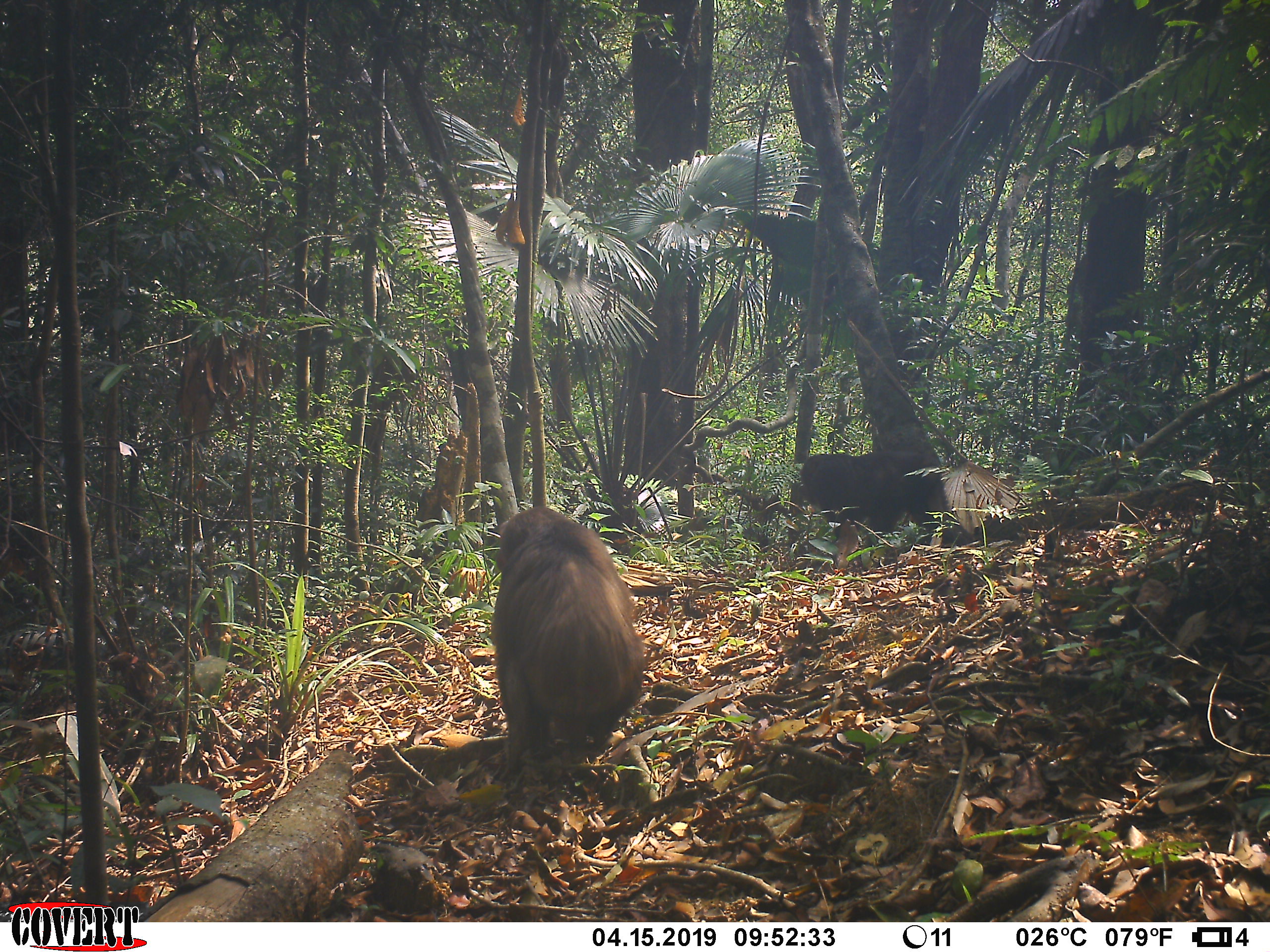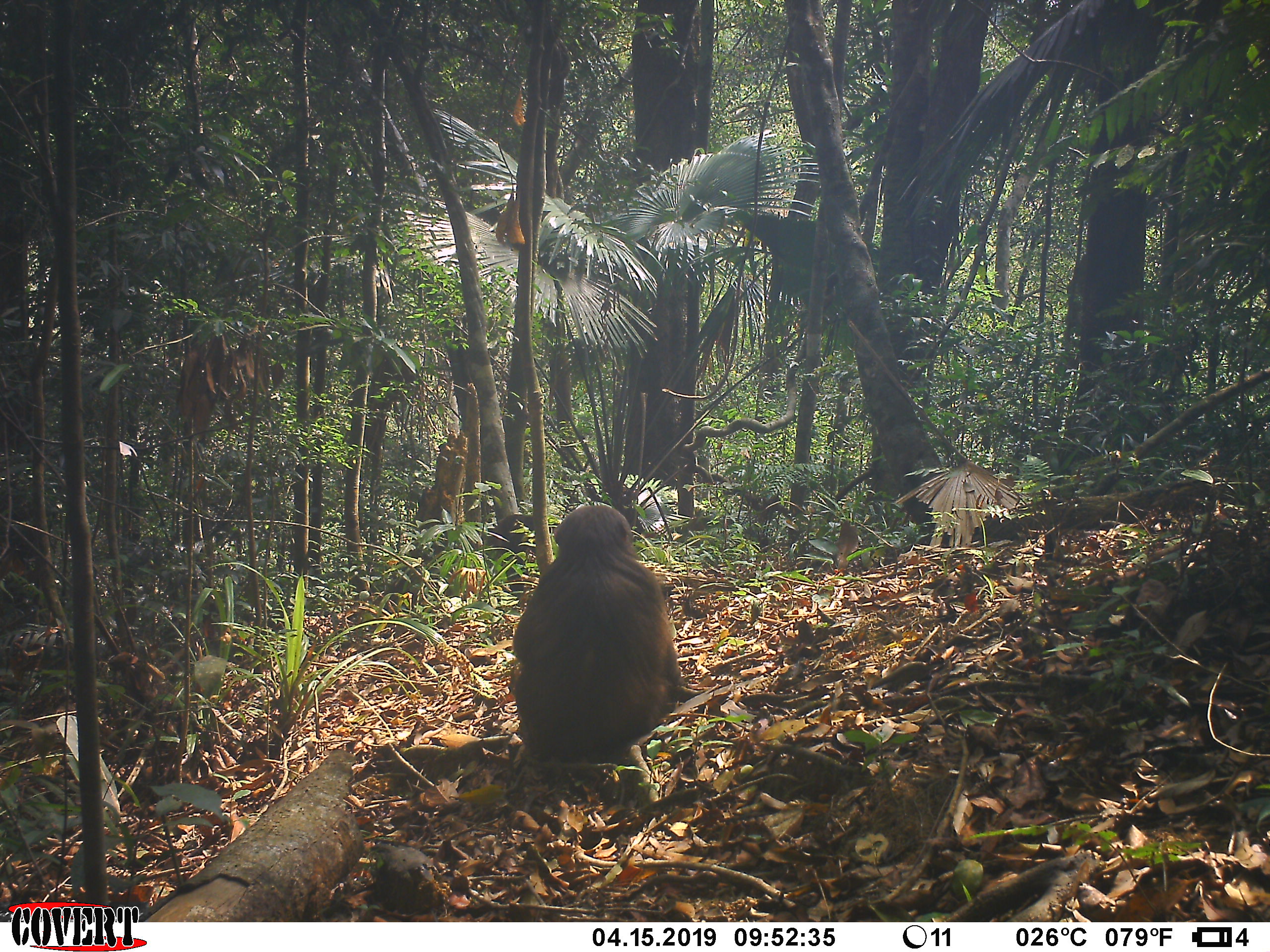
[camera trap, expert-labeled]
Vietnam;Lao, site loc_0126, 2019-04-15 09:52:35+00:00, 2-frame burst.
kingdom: Animalia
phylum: Chordata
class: Mammalia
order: Primates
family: Cercopithecidae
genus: Macaca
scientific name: Macaca arctoides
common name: stump-tailed macaque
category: stump tailed macaque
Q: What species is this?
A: Stump tailed macaque (stump-tailed macaque) (Macaca arctoides).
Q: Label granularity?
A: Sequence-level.